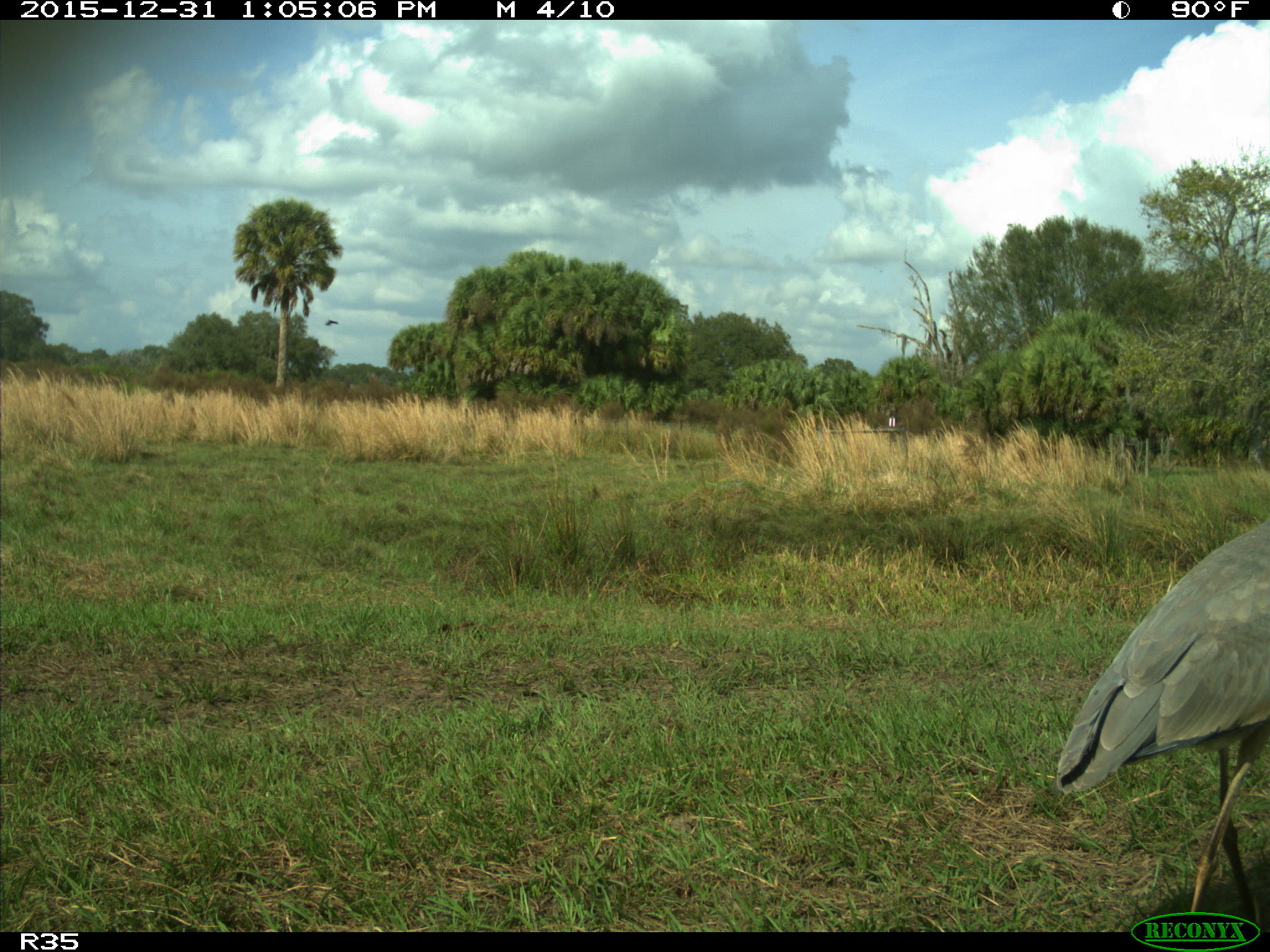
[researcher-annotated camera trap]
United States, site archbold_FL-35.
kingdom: Animalia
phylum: Chordata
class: Aves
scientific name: Aves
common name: birds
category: unidentified bird